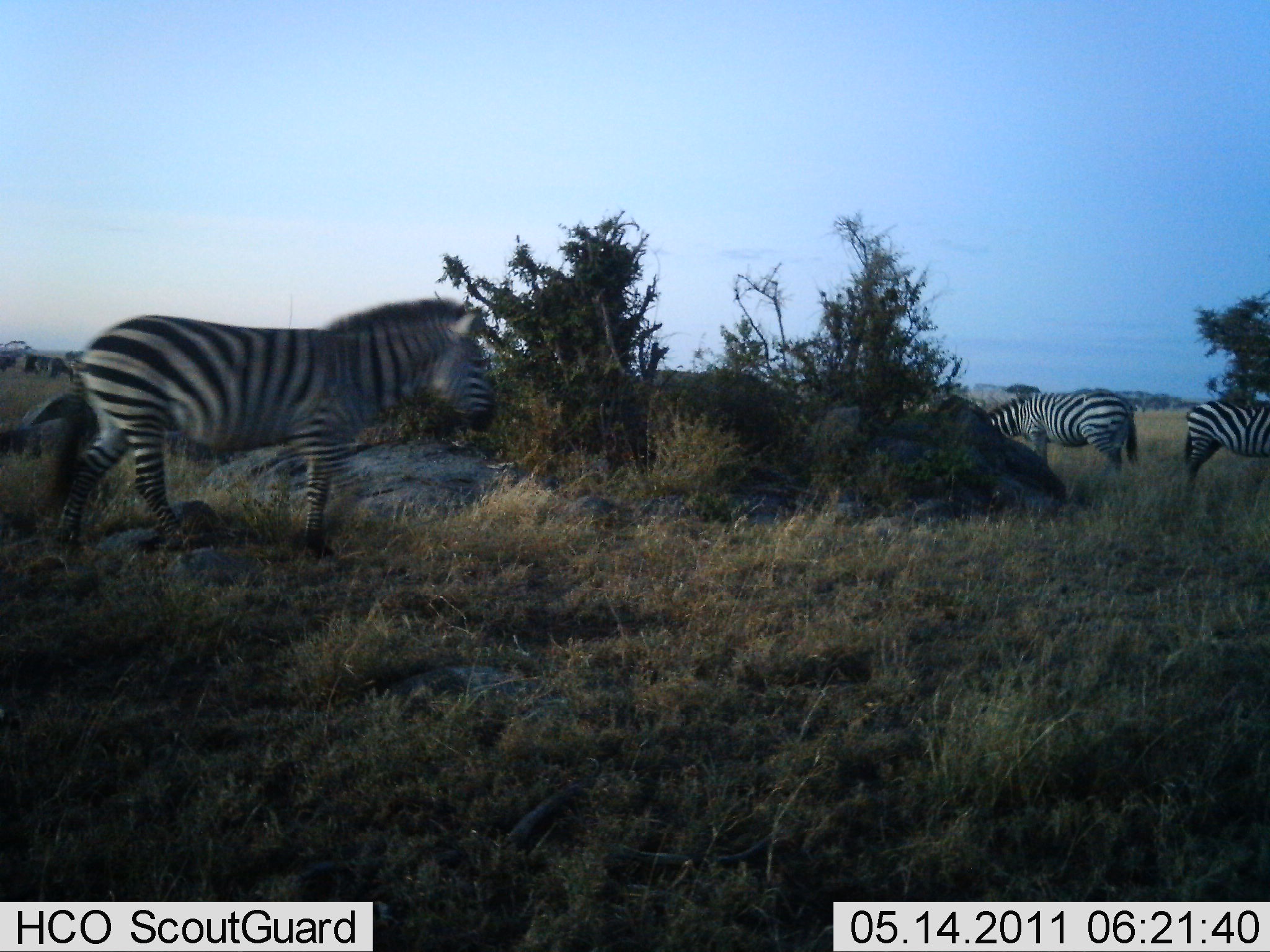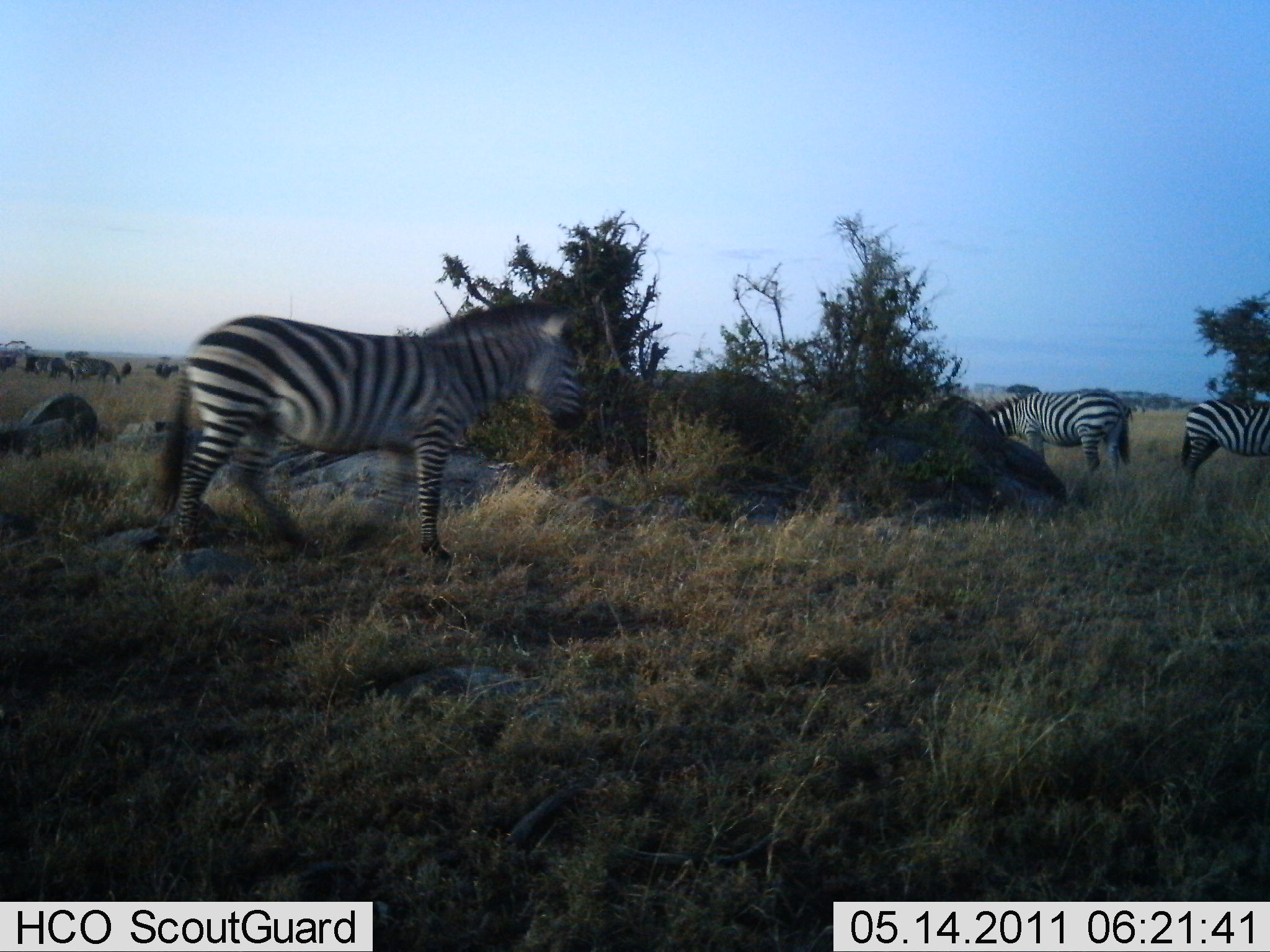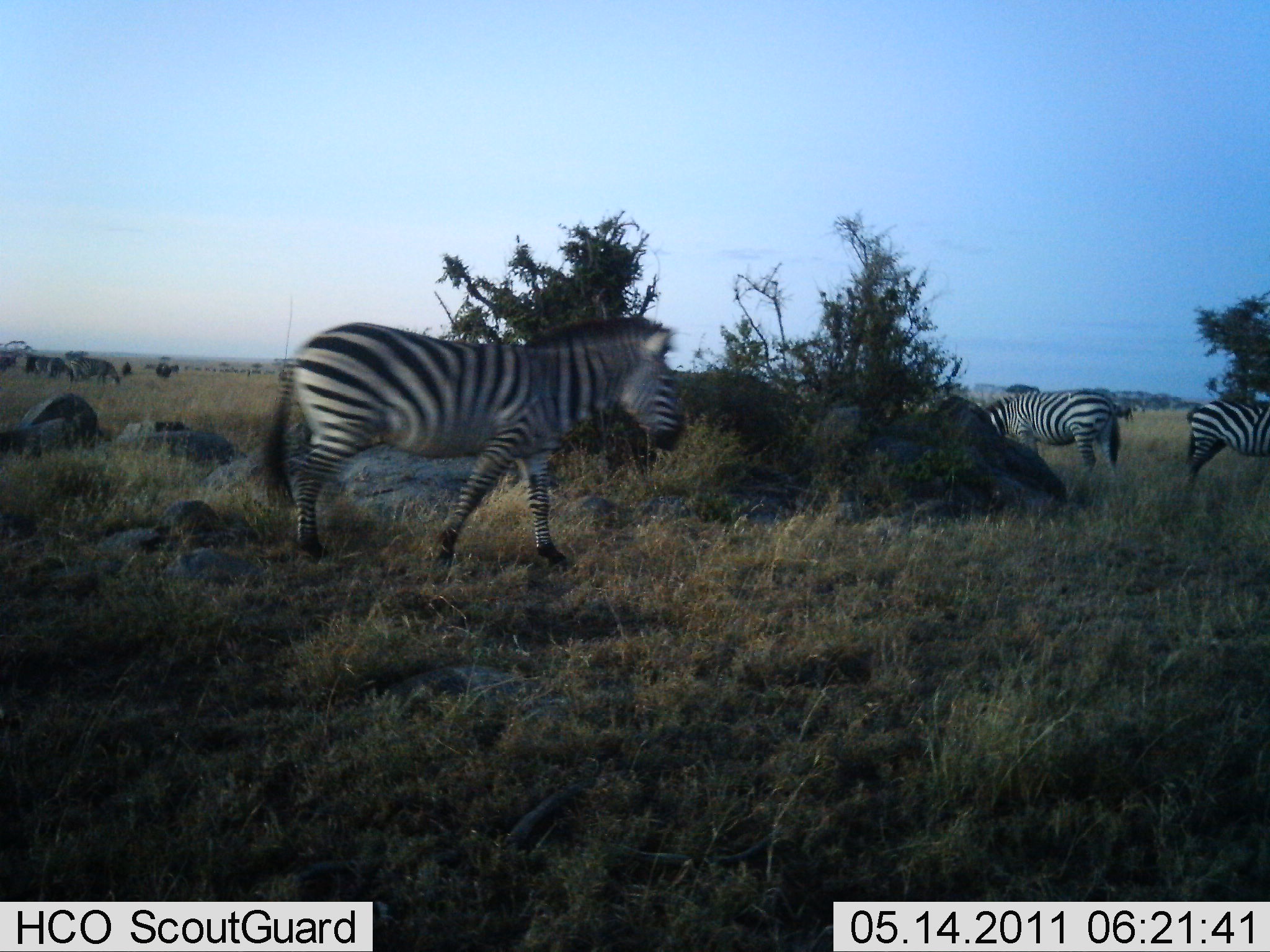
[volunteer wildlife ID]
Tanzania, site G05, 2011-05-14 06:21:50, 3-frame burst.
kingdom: Animalia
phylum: Chordata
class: Mammalia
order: Perissodactyla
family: Equidae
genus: Equus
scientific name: Equus quagga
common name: plains zebra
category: zebra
Zebra (plains zebra) (Equus quagga), count 3. Behavior (volunteer vote fractions): standing 47%, resting 0%, moving 87%, interacting 0%. Young present (vote fraction): 0%. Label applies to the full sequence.